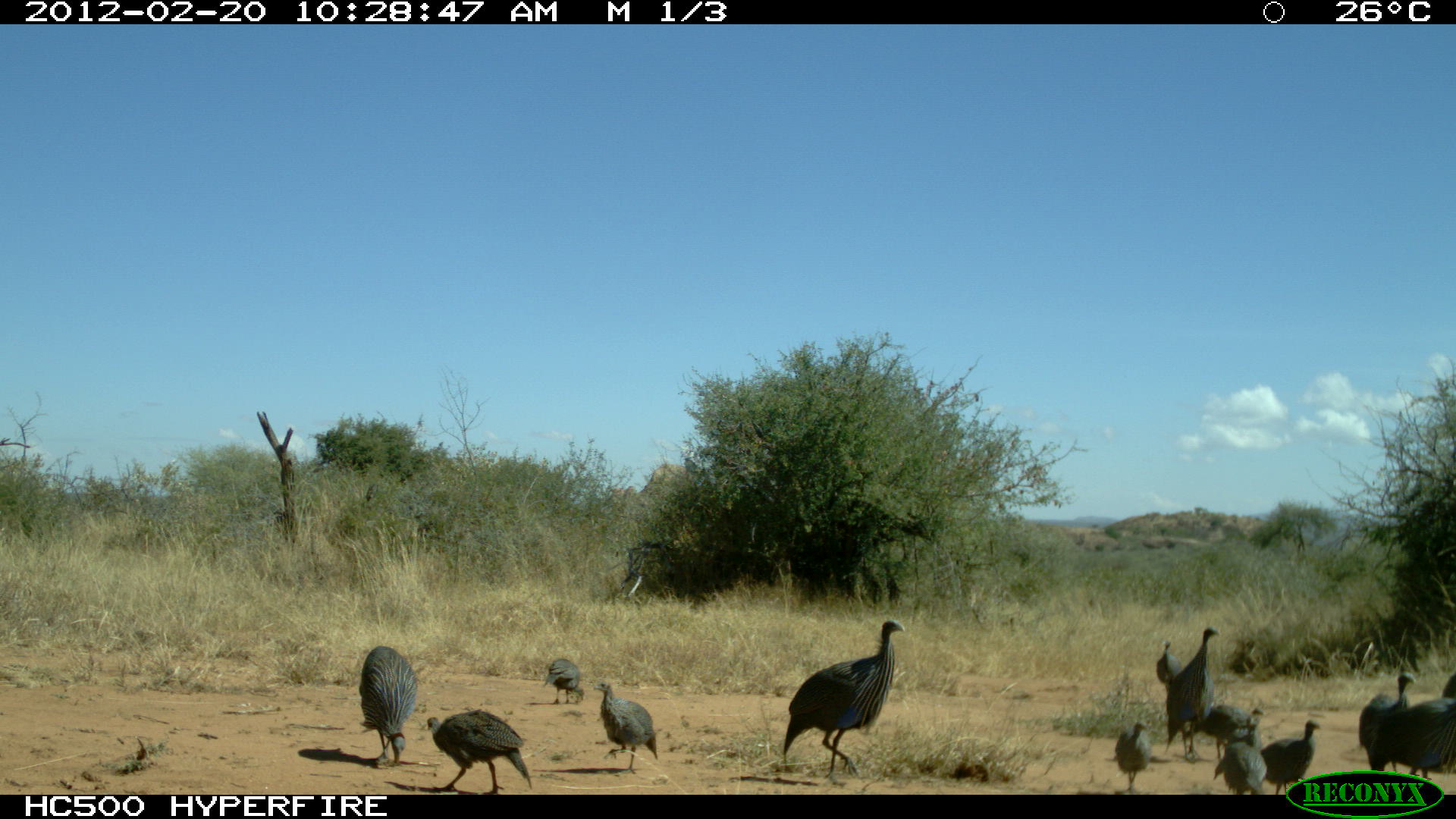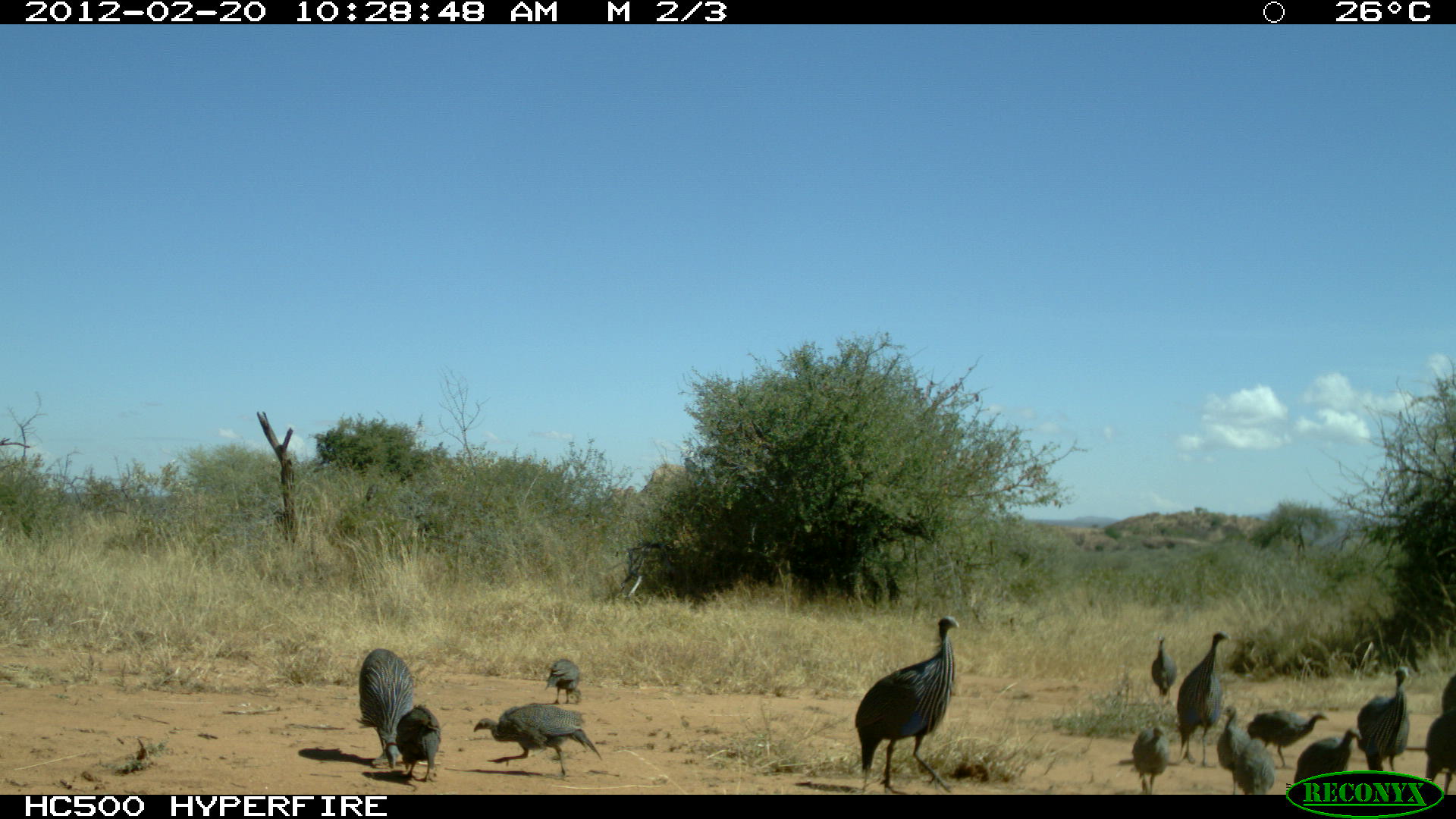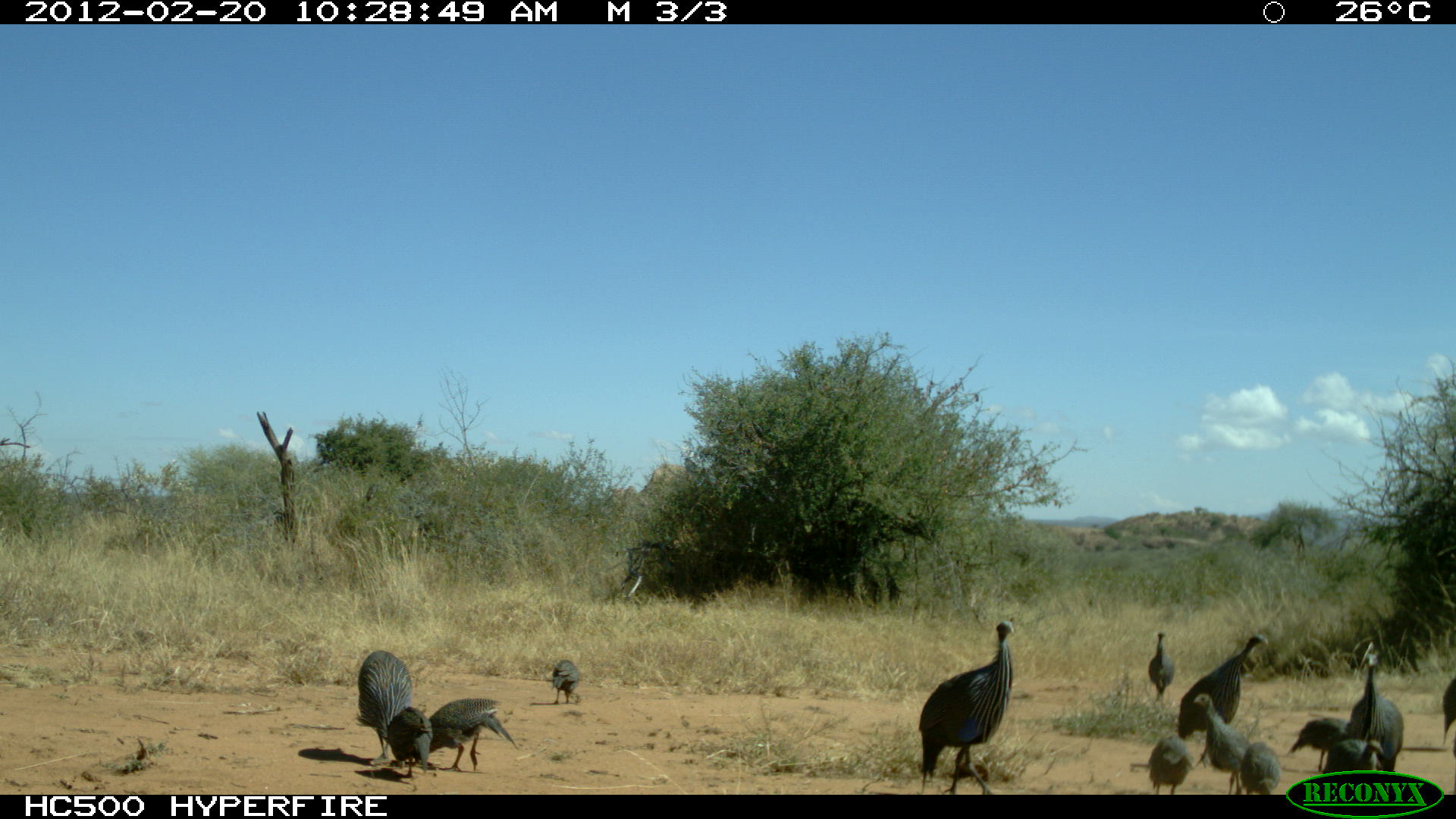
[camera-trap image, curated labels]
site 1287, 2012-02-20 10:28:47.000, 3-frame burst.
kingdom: Animalia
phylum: Chordata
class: Aves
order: Galliformes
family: Numididae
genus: Acryllium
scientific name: Acryllium vulturinum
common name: vulturine guineafowl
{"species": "Acryllium vulturinum (vulturine guineafowl)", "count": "14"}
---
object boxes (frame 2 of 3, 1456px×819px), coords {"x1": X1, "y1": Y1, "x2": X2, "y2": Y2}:
acryllium vulturinum: {"x1": 853, "y1": 614, "x2": 960, "y2": 794}; {"x1": 472, "y1": 702, "x2": 603, "y2": 776}; {"x1": 1174, "y1": 629, "x2": 1231, "y2": 770}; {"x1": 356, "y1": 647, "x2": 414, "y2": 769}; {"x1": 1355, "y1": 666, "x2": 1410, "y2": 774}; {"x1": 1215, "y1": 702, "x2": 1276, "y2": 794}; {"x1": 1245, "y1": 708, "x2": 1330, "y2": 770}; {"x1": 1293, "y1": 726, "x2": 1363, "y2": 785}; {"x1": 395, "y1": 702, "x2": 441, "y2": 782}; {"x1": 1421, "y1": 707, "x2": 1455, "y2": 794}; {"x1": 1130, "y1": 723, "x2": 1170, "y2": 794}; {"x1": 1148, "y1": 633, "x2": 1177, "y2": 705}; {"x1": 543, "y1": 659, "x2": 580, "y2": 704}; {"x1": 1357, "y1": 727, "x2": 1383, "y2": 771}; {"x1": 1441, "y1": 672, "x2": 1456, "y2": 714}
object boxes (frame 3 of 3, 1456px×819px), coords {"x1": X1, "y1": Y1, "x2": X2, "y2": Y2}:
acryllium vulturinum: {"x1": 917, "y1": 619, "x2": 1015, "y2": 795}; {"x1": 1176, "y1": 633, "x2": 1264, "y2": 769}; {"x1": 412, "y1": 695, "x2": 520, "y2": 773}; {"x1": 1349, "y1": 642, "x2": 1405, "y2": 773}; {"x1": 355, "y1": 645, "x2": 409, "y2": 771}; {"x1": 1191, "y1": 690, "x2": 1249, "y2": 793}; {"x1": 1286, "y1": 715, "x2": 1352, "y2": 774}; {"x1": 385, "y1": 706, "x2": 434, "y2": 778}; {"x1": 1147, "y1": 731, "x2": 1195, "y2": 794}; {"x1": 1238, "y1": 741, "x2": 1281, "y2": 795}; {"x1": 1323, "y1": 736, "x2": 1385, "y2": 773}; {"x1": 1145, "y1": 631, "x2": 1177, "y2": 702}; {"x1": 1439, "y1": 676, "x2": 1456, "y2": 758}; {"x1": 550, "y1": 658, "x2": 578, "y2": 706}